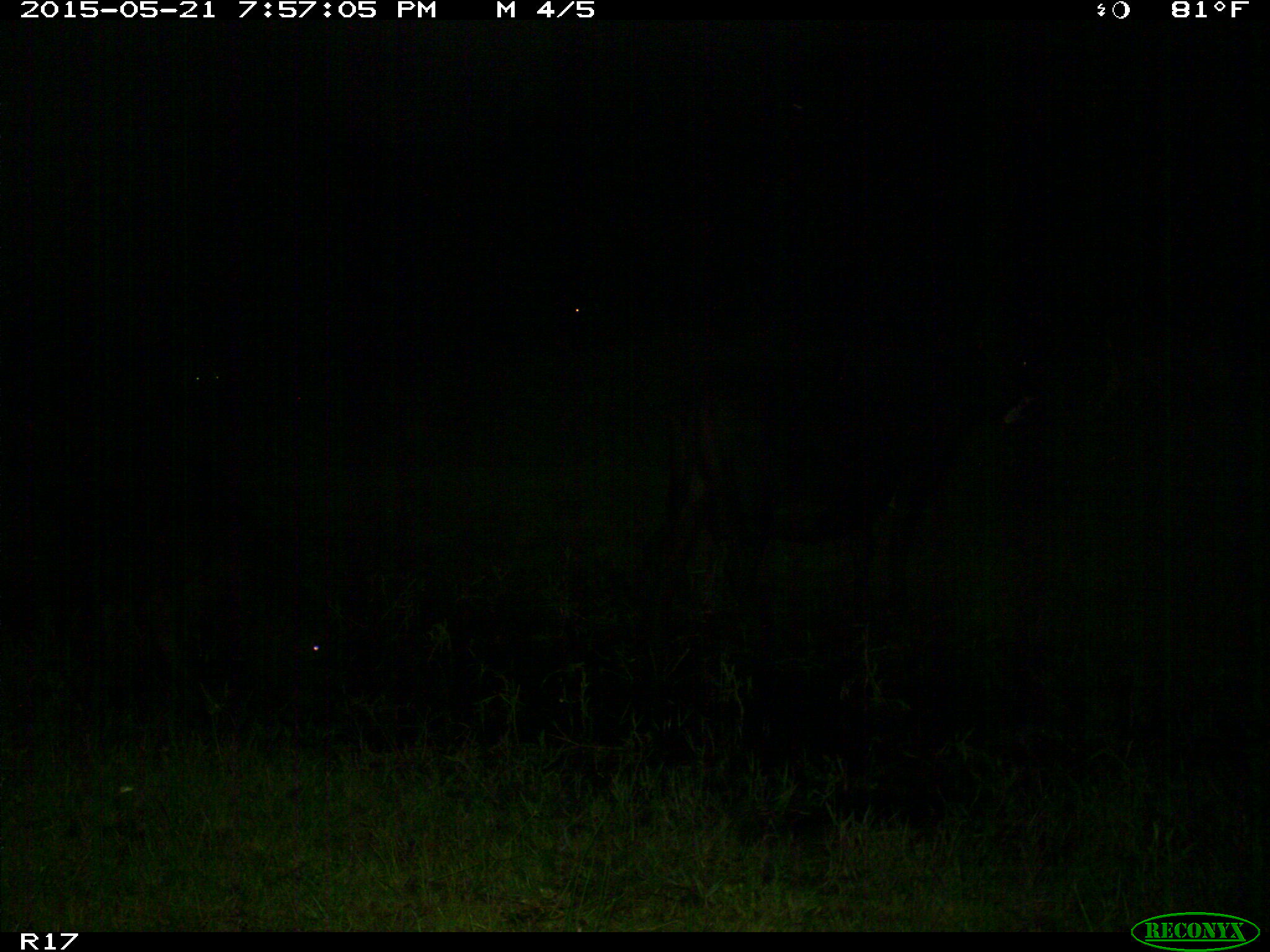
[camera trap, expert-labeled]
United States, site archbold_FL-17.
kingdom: Animalia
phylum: Chordata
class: Mammalia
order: Artiodactyla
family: Bovidae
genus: Bos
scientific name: Bos taurus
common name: domestic cow